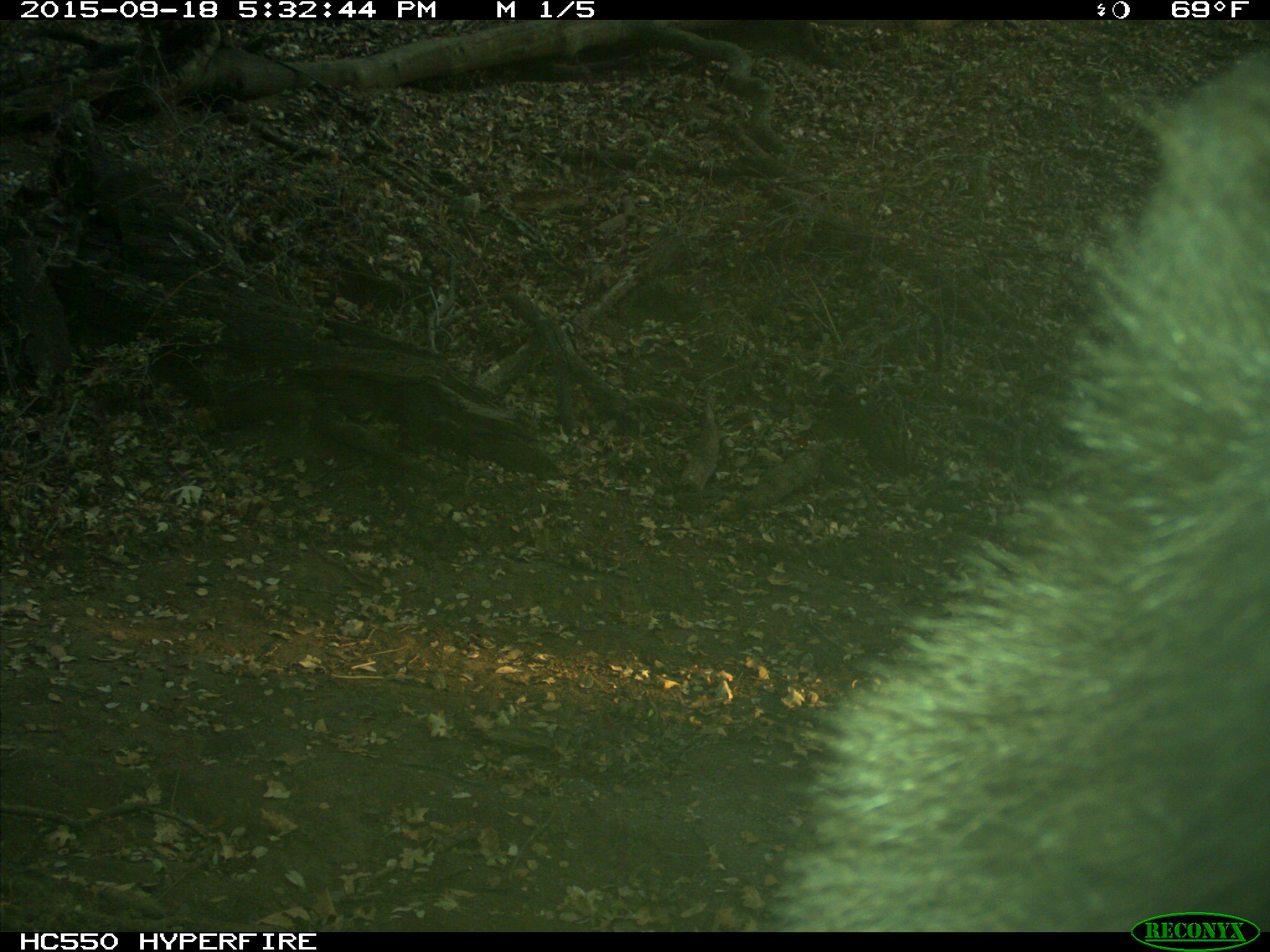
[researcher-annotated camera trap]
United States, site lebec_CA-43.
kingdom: Animalia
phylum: Chordata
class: Mammalia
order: Carnivora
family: Ursidae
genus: Ursus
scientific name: Ursus americanus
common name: american black bear